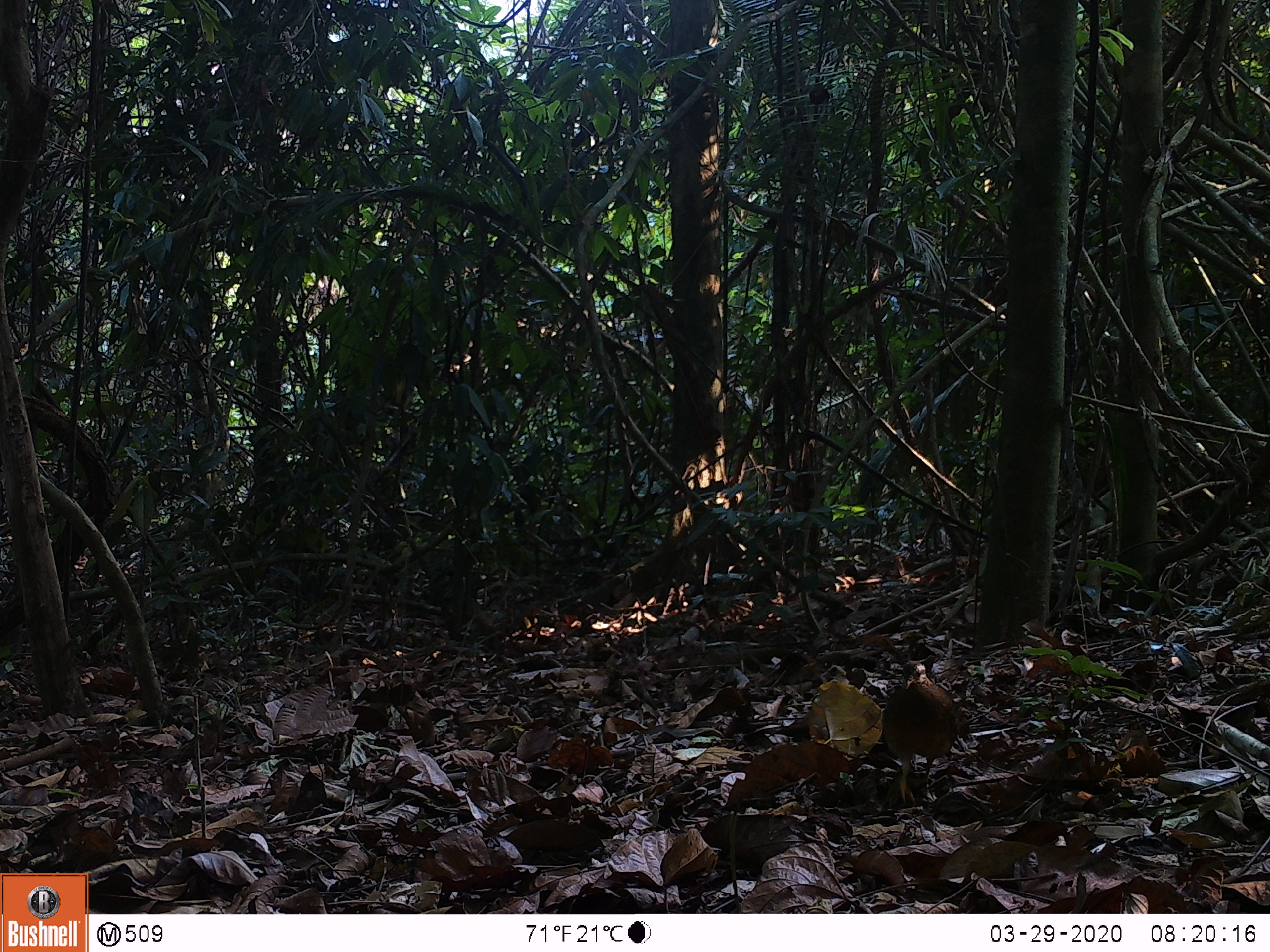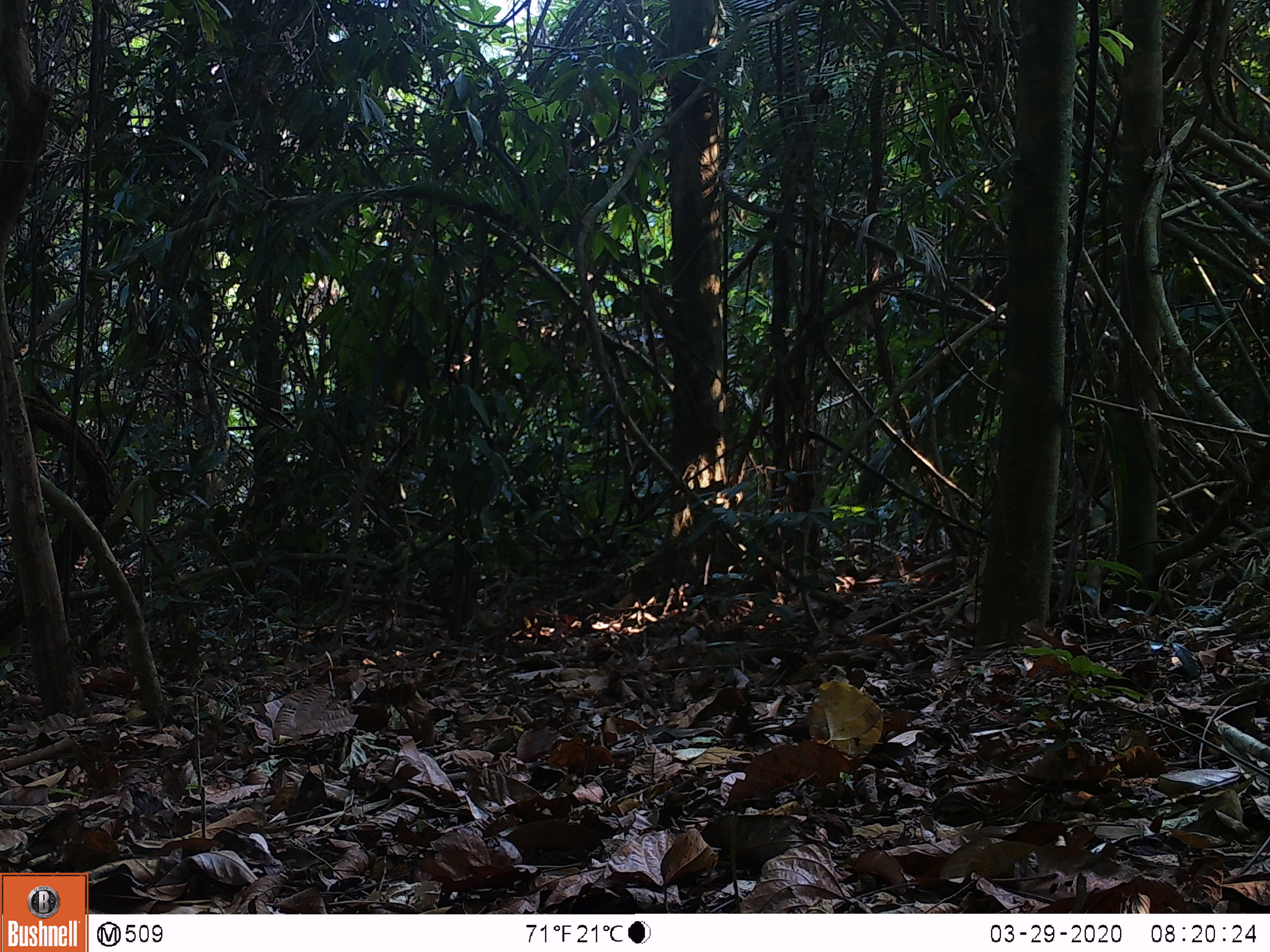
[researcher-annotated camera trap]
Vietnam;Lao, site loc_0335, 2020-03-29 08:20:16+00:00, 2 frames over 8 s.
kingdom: Animalia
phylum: Chordata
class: Aves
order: Galliformes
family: Phasianidae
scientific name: Phasianidae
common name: partridge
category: unidentified partridge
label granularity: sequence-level